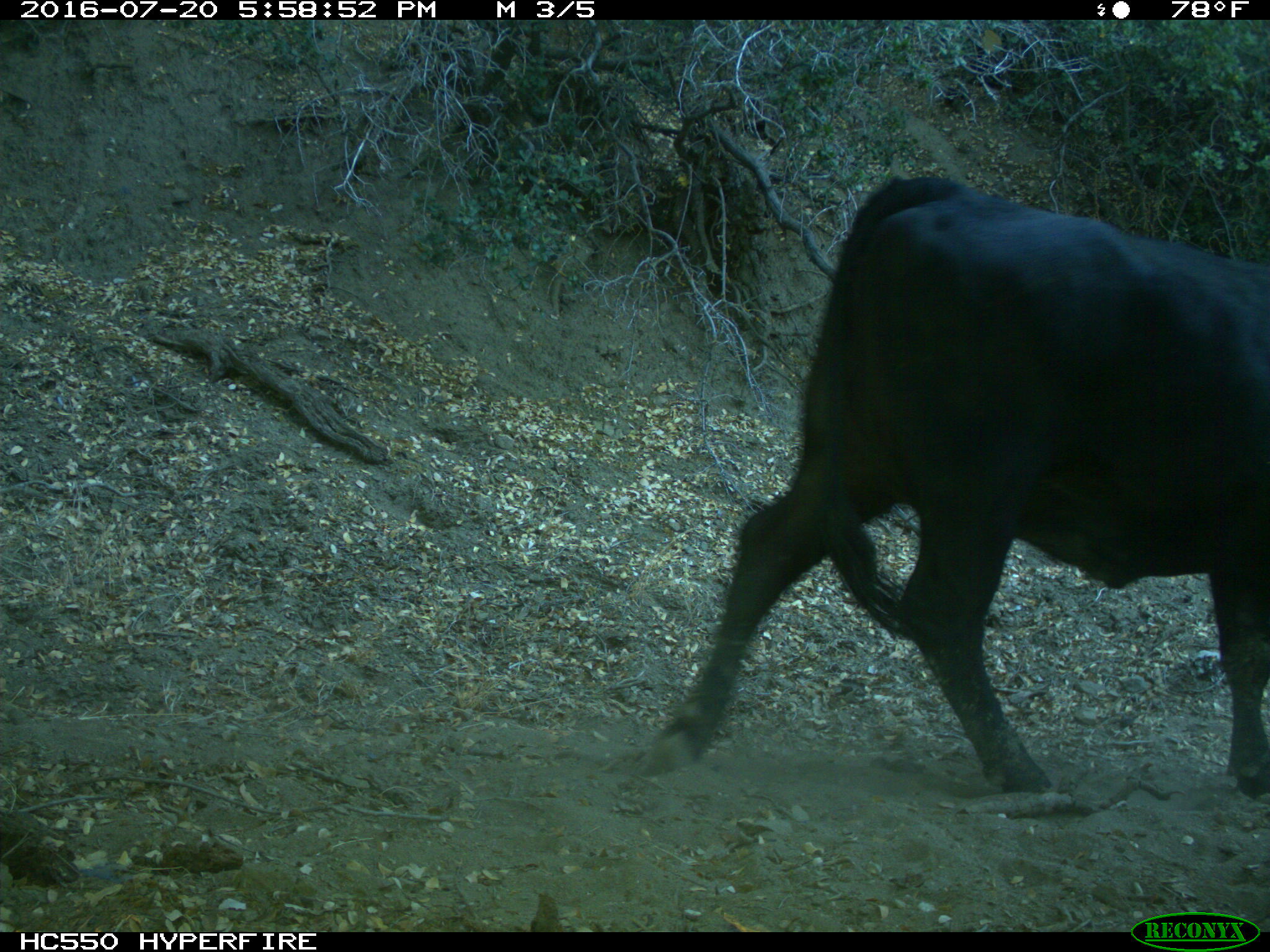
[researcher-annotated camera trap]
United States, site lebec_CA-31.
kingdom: Animalia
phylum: Chordata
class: Mammalia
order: Artiodactyla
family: Bovidae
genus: Bos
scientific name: Bos taurus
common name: domestic cow